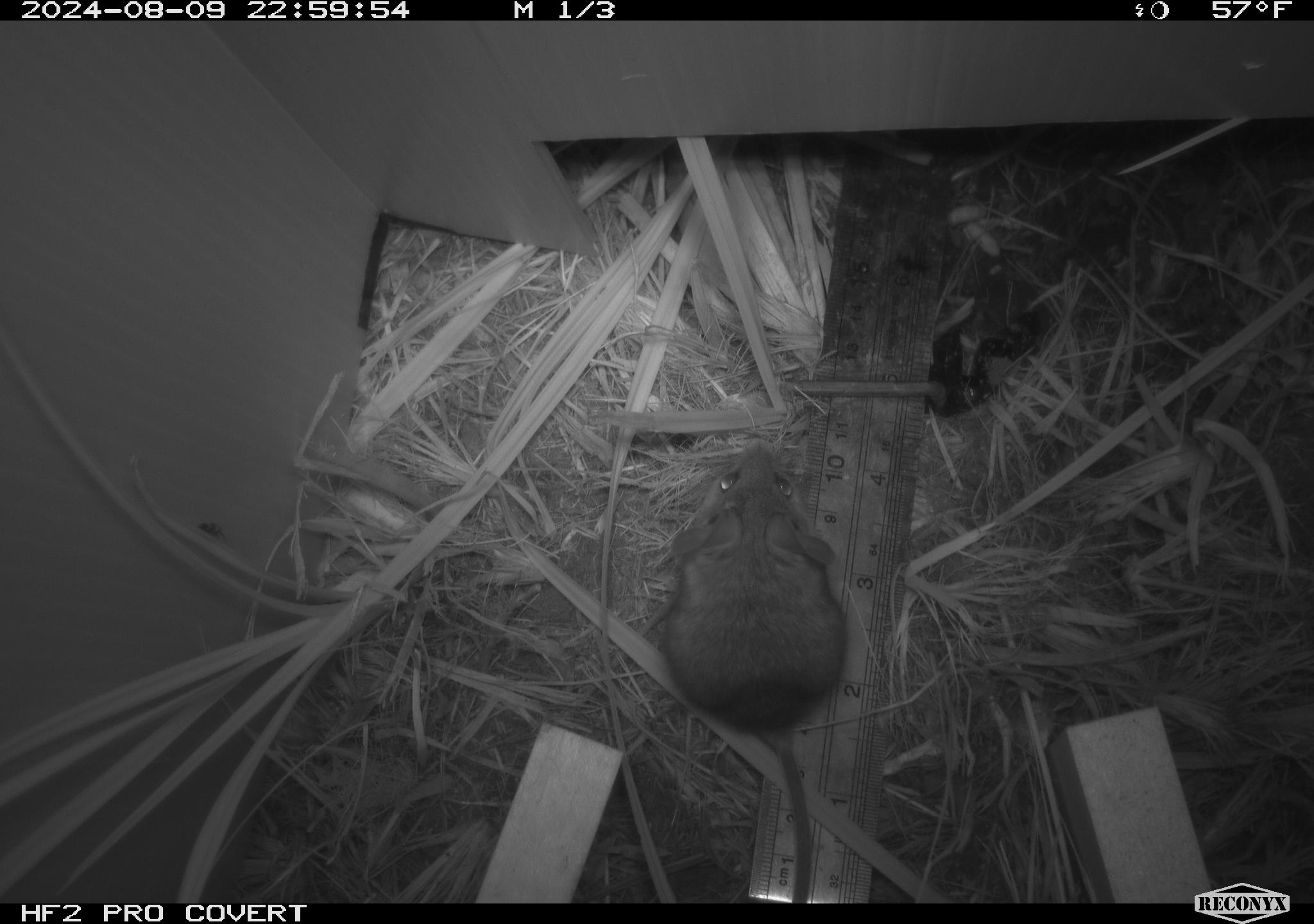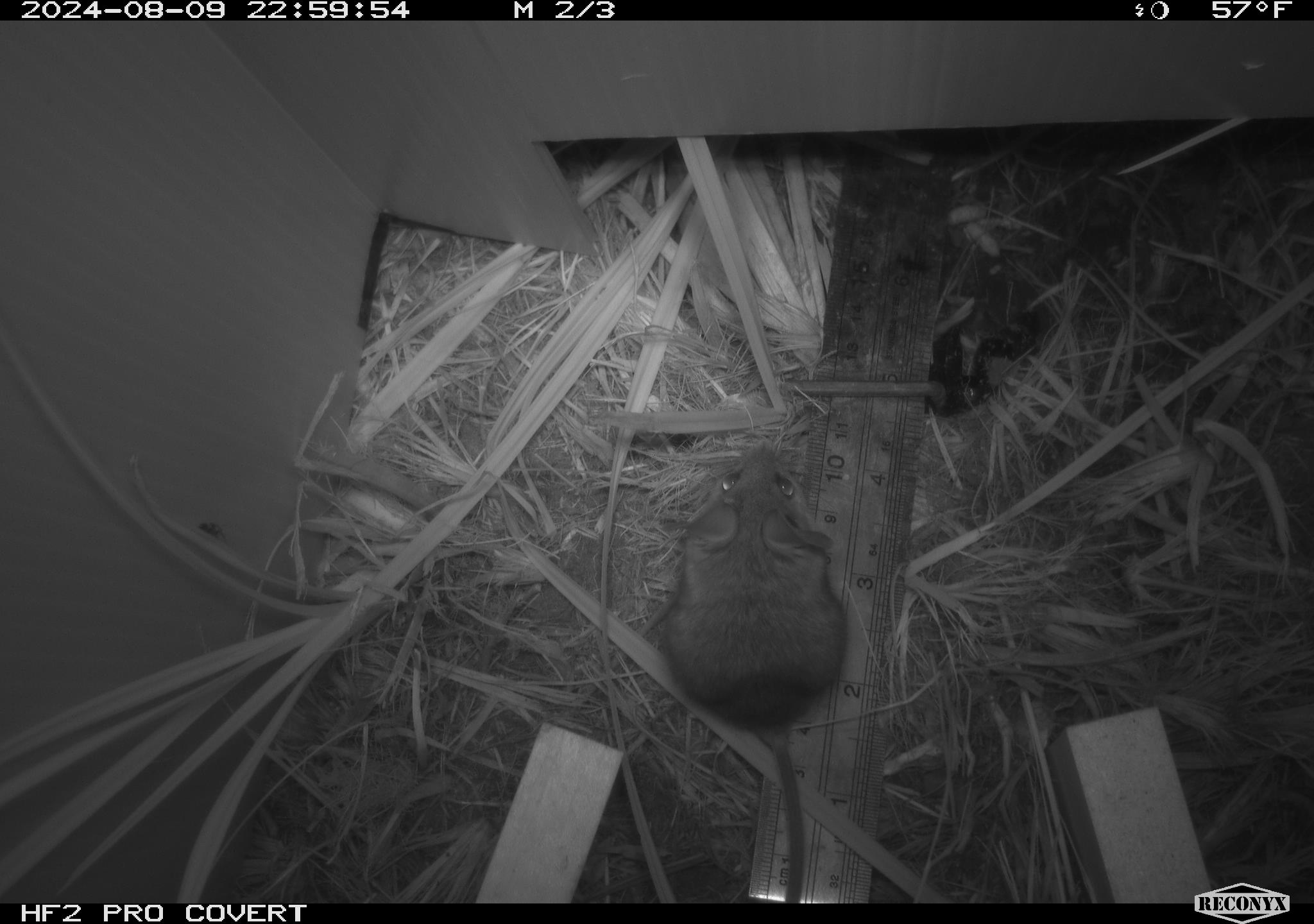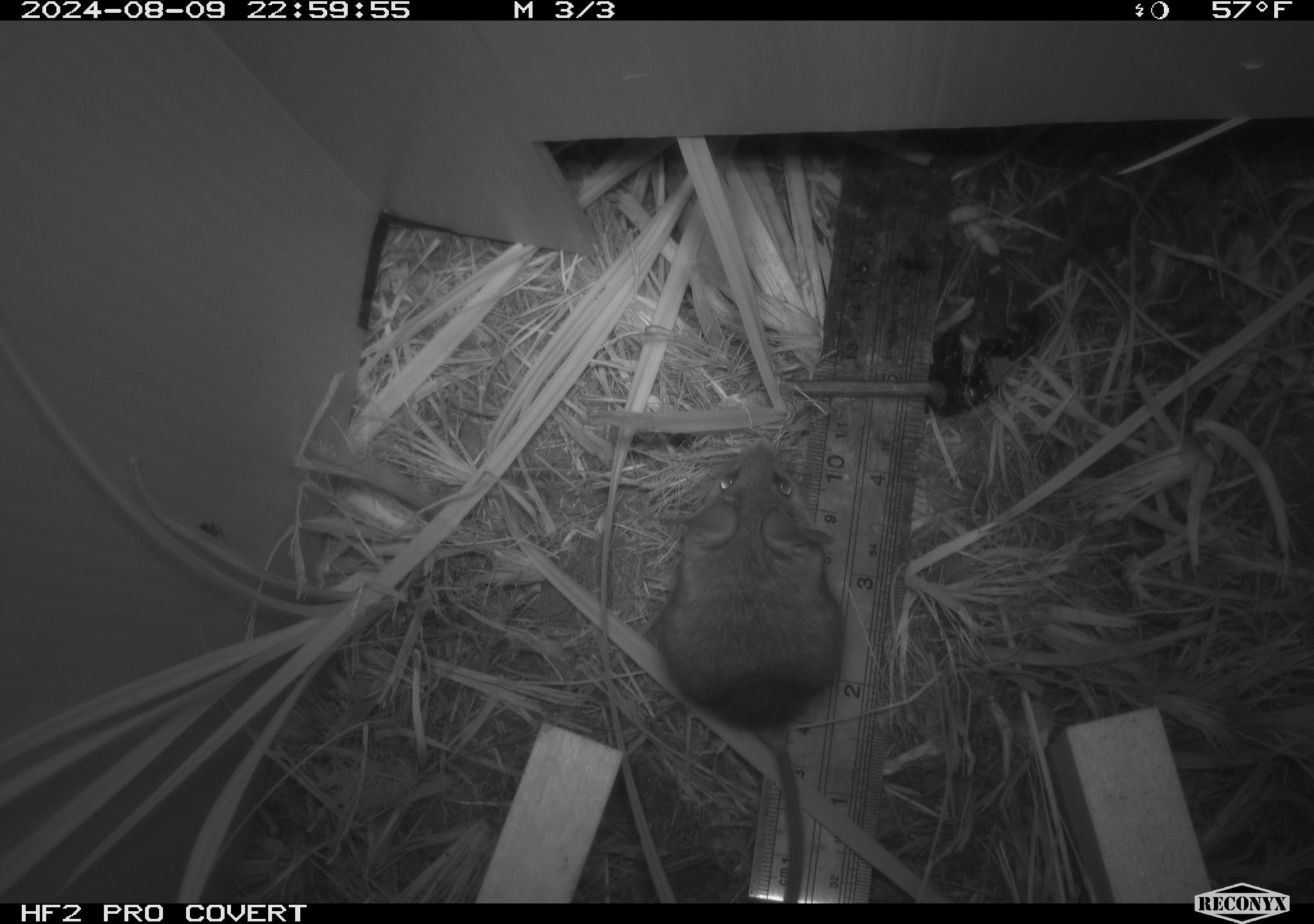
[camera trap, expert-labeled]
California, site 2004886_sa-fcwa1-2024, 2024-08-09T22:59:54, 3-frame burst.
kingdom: Animalia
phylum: Chordata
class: Mammalia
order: Rodentia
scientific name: Rodentia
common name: mouse species